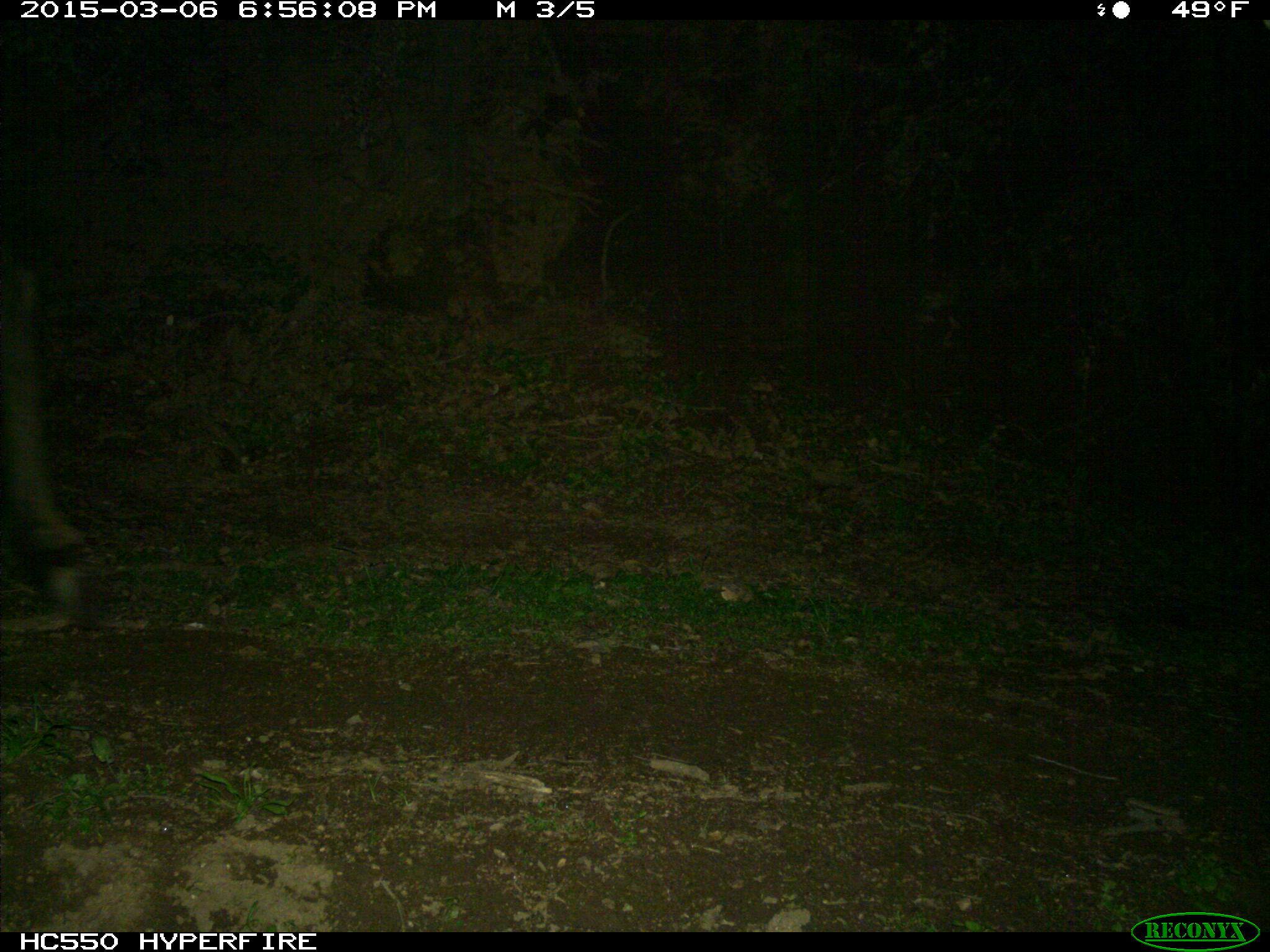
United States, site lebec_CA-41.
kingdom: Animalia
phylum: Chordata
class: Mammalia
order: Artiodactyla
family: Cervidae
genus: Cervus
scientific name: Cervus canadensis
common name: elk